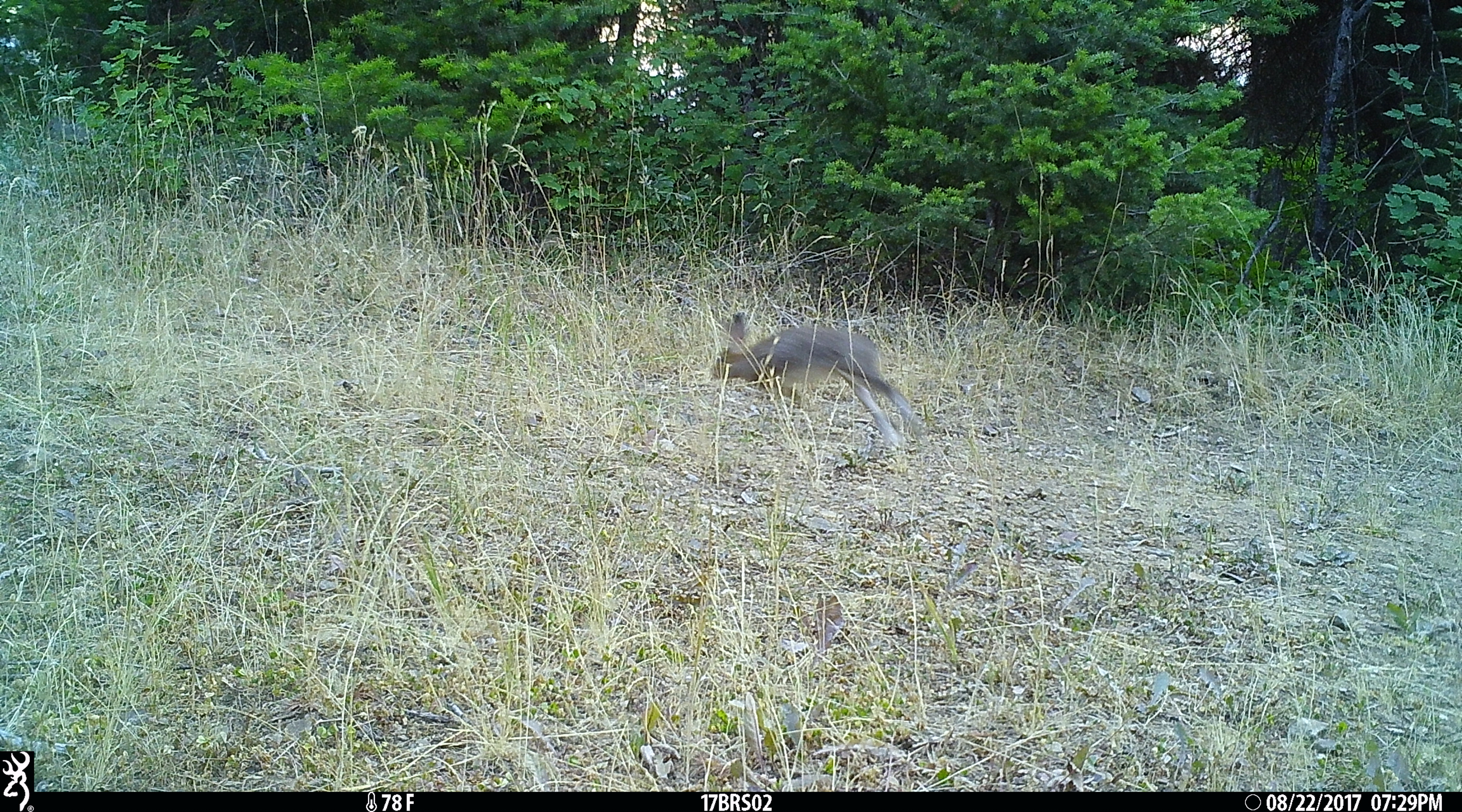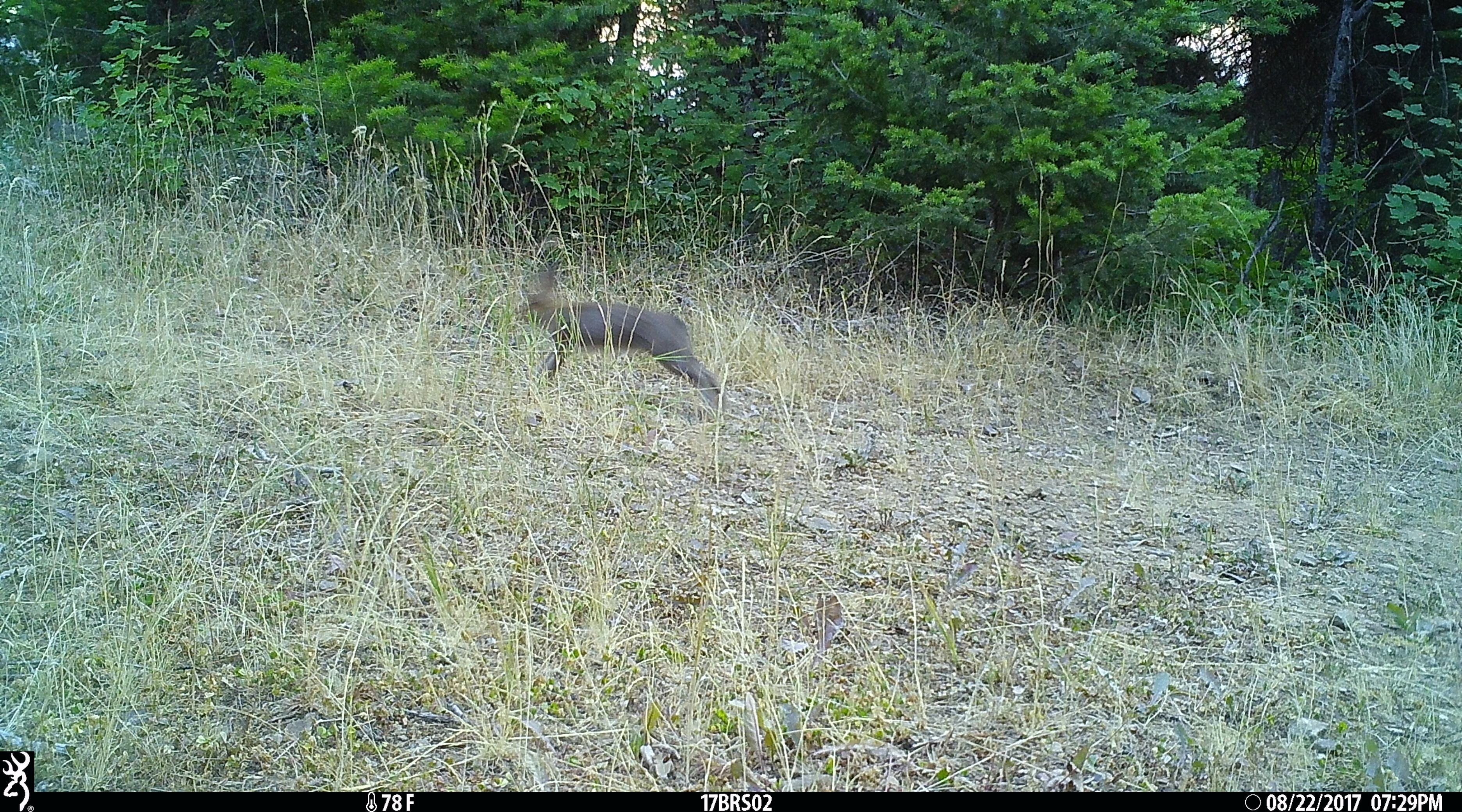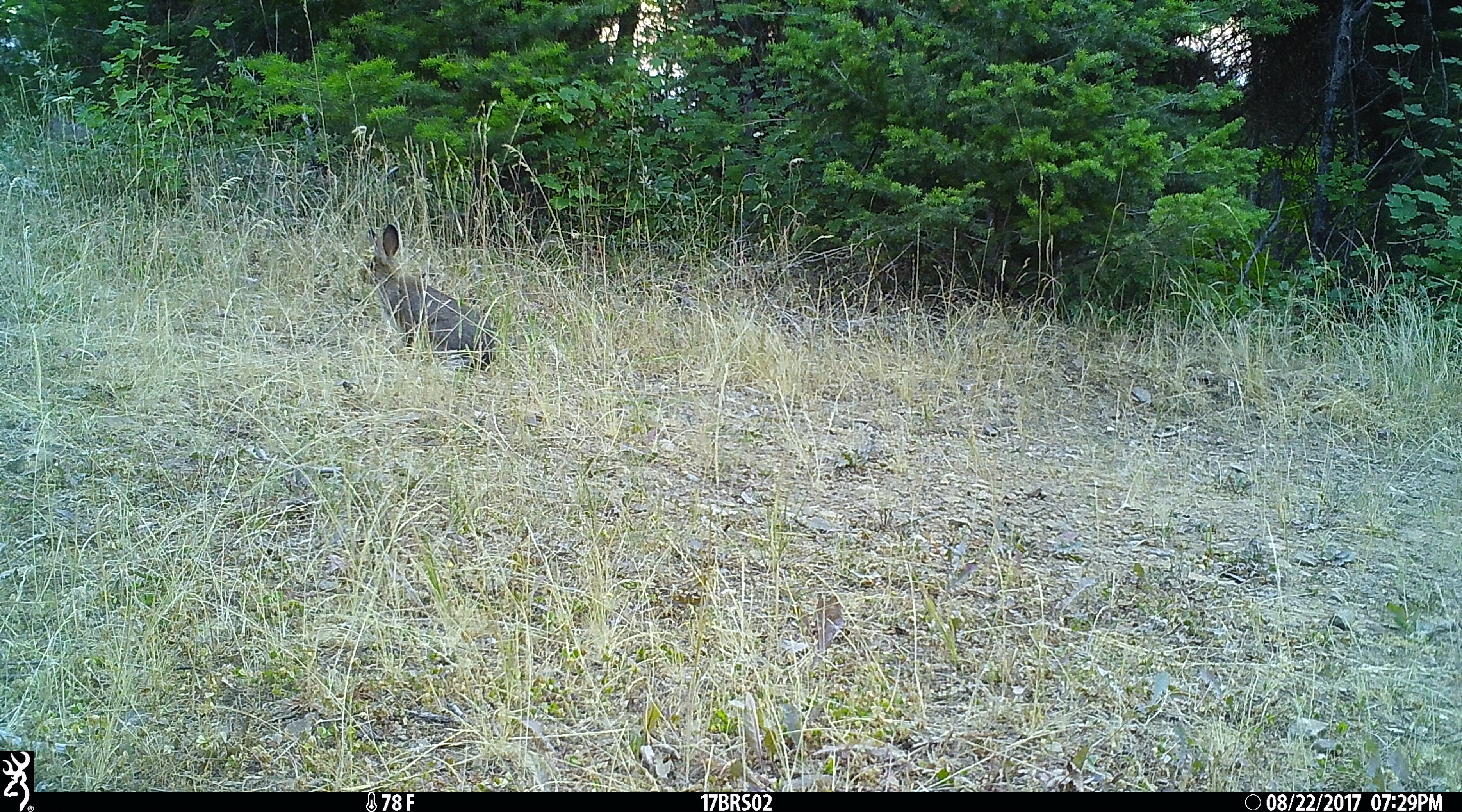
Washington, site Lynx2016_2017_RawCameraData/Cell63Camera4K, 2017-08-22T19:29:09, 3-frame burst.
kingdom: Animalia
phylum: Chordata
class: Mammalia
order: Lagomorpha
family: Leporidae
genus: Lepus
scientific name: Lepus americanus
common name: snowshoe hare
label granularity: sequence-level